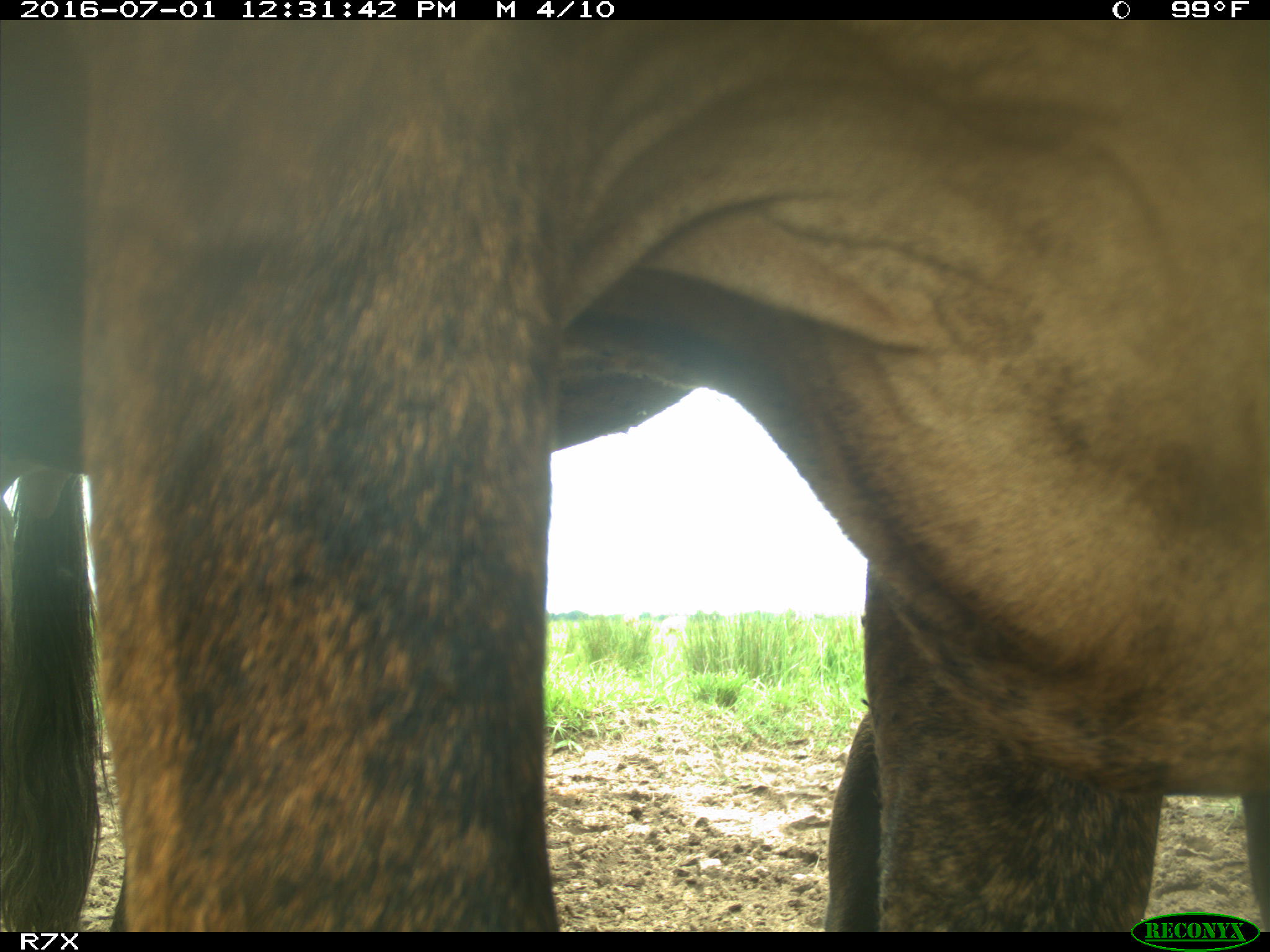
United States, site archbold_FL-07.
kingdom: Animalia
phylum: Chordata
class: Mammalia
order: Artiodactyla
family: Bovidae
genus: Bos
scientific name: Bos taurus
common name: domestic cow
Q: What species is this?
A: Bos taurus (domestic cow).